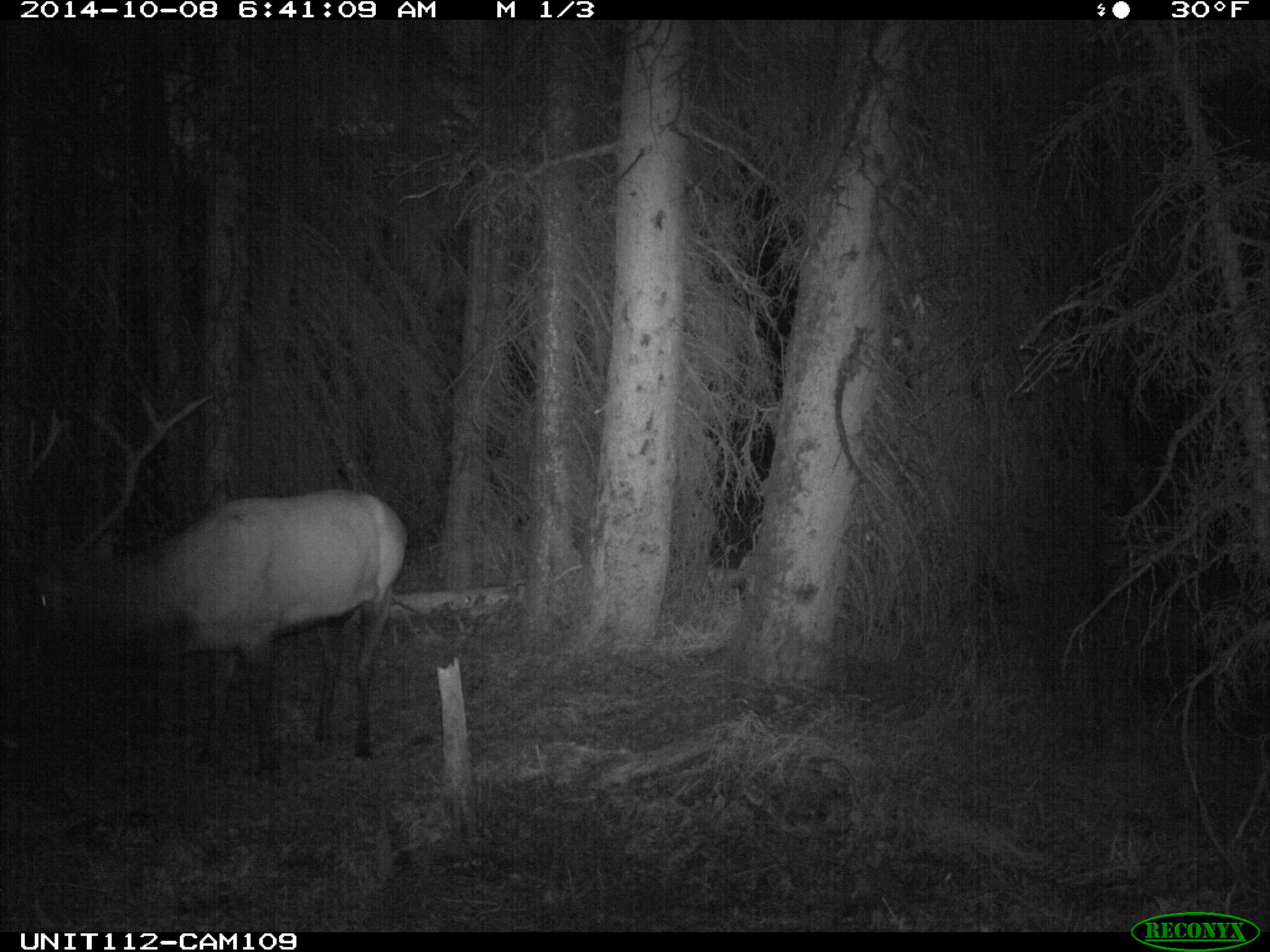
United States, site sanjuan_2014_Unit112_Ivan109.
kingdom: Animalia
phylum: Chordata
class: Mammalia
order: Artiodactyla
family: Cervidae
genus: Cervus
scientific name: Cervus elaphus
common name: red deer